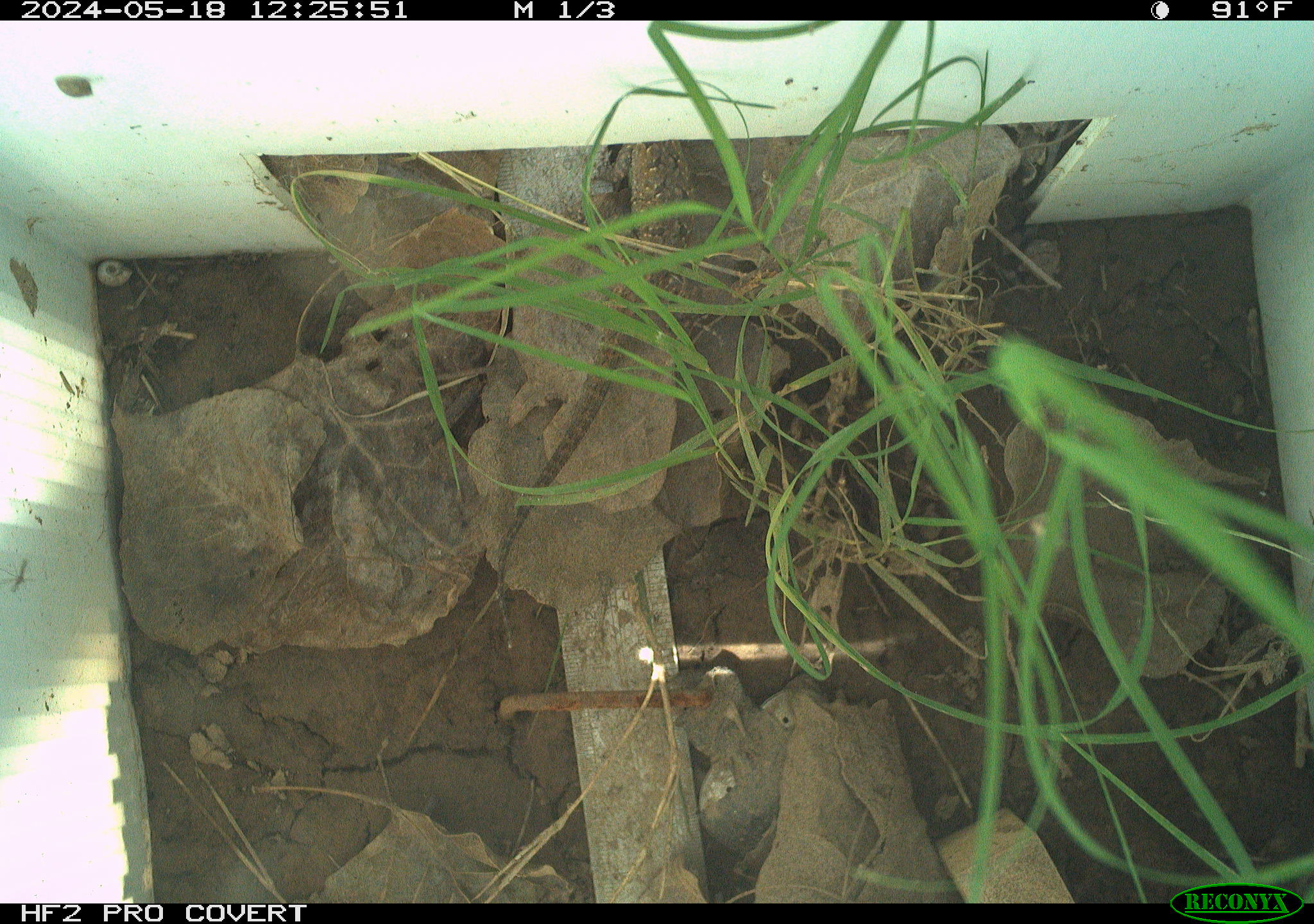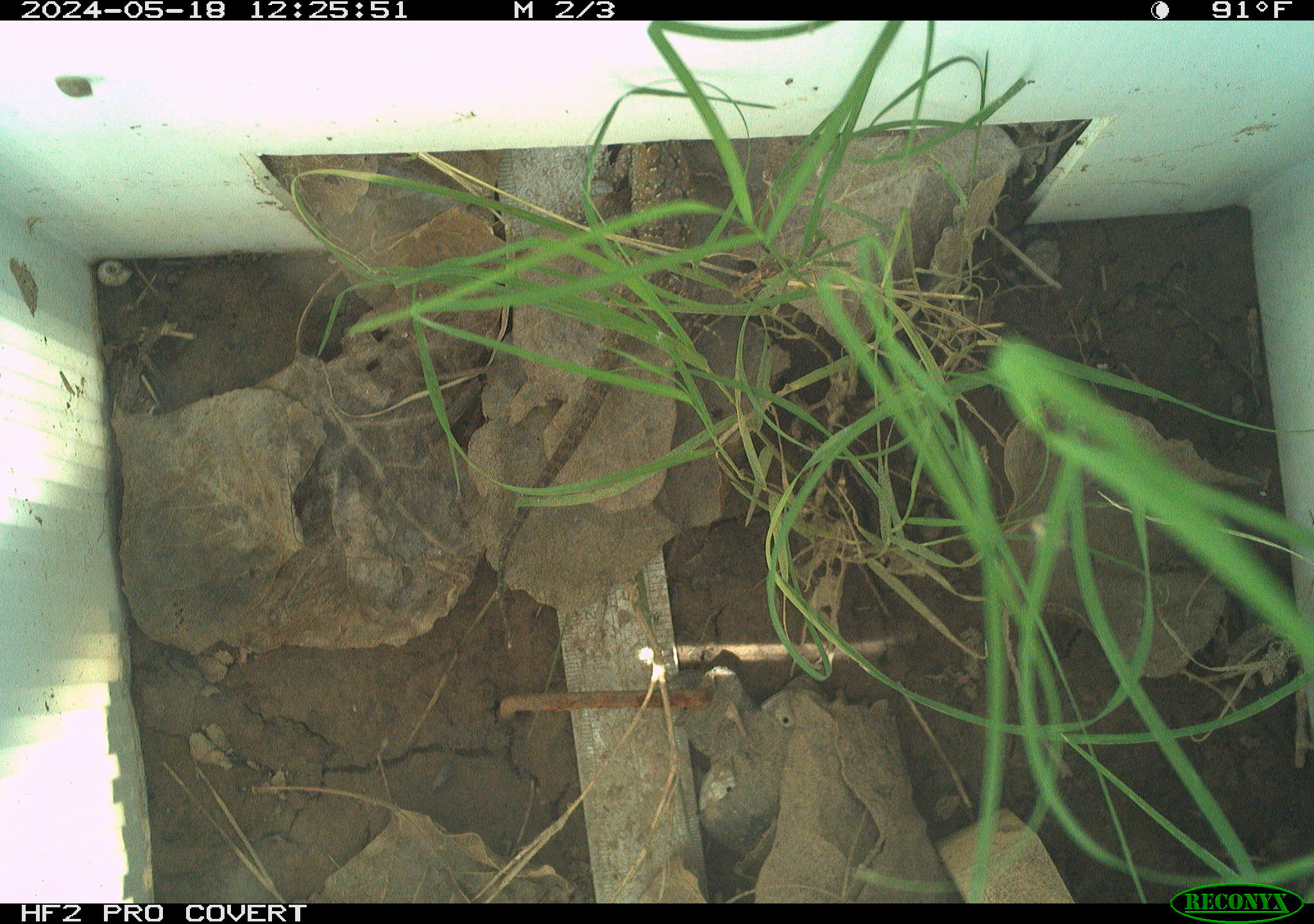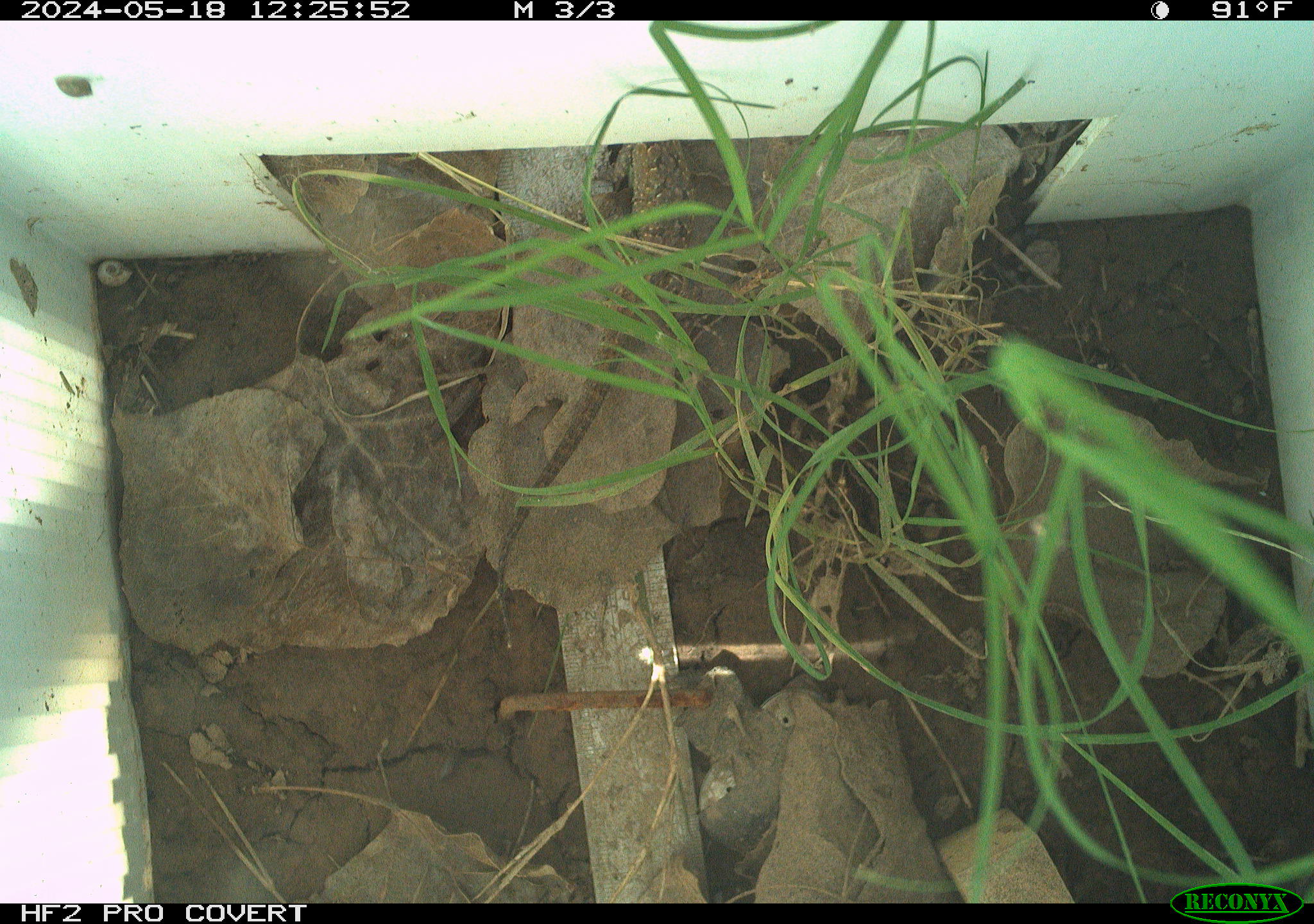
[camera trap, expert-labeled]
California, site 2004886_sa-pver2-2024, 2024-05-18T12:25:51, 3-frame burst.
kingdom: Animalia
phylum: Chordata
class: Reptilia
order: Squamata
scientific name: Squamata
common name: lizards and snakes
Lizards and snakes (Squamata).